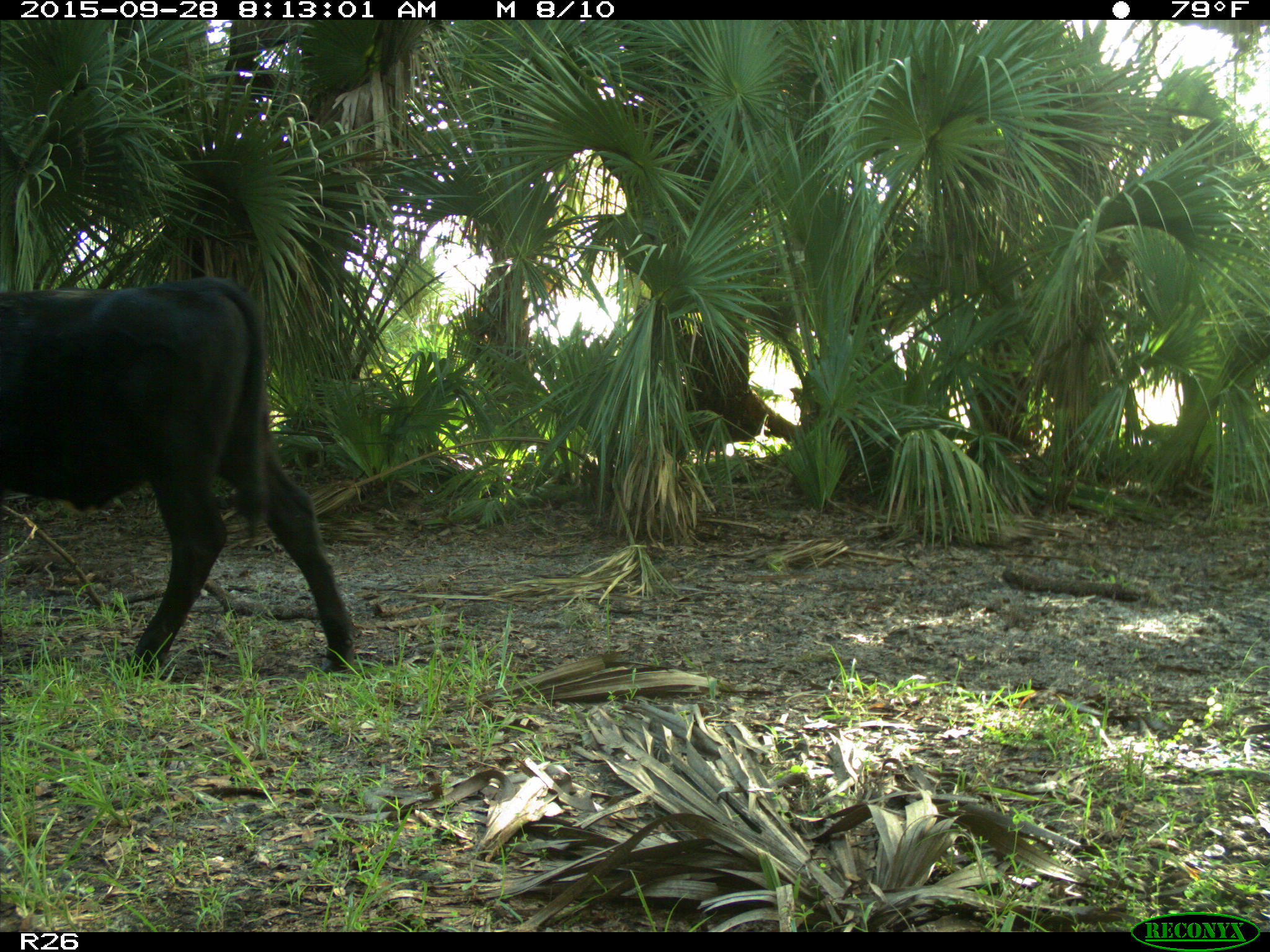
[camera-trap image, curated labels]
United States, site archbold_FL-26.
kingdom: Animalia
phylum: Chordata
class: Mammalia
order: Artiodactyla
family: Bovidae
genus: Bos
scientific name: Bos taurus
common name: domestic cow